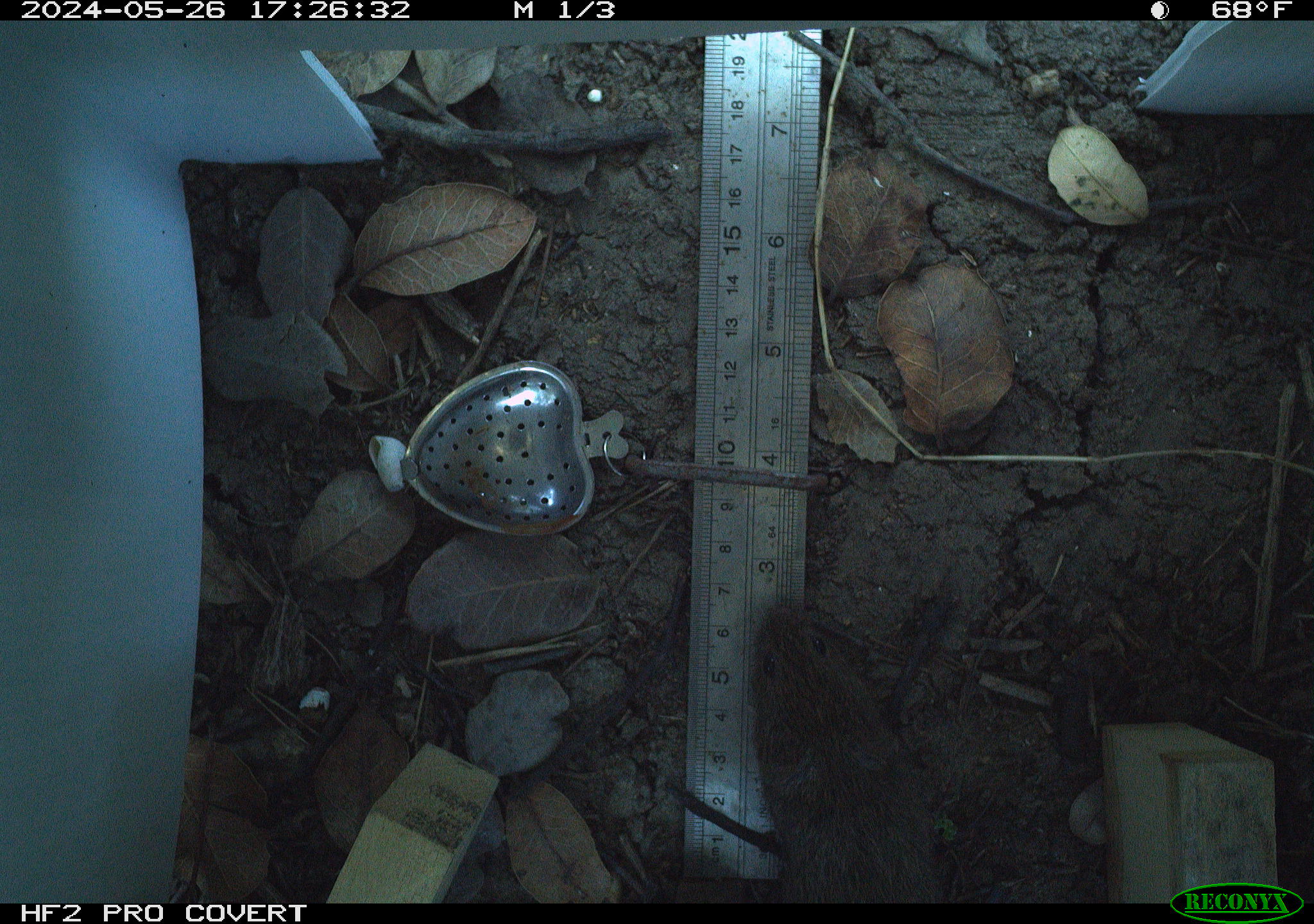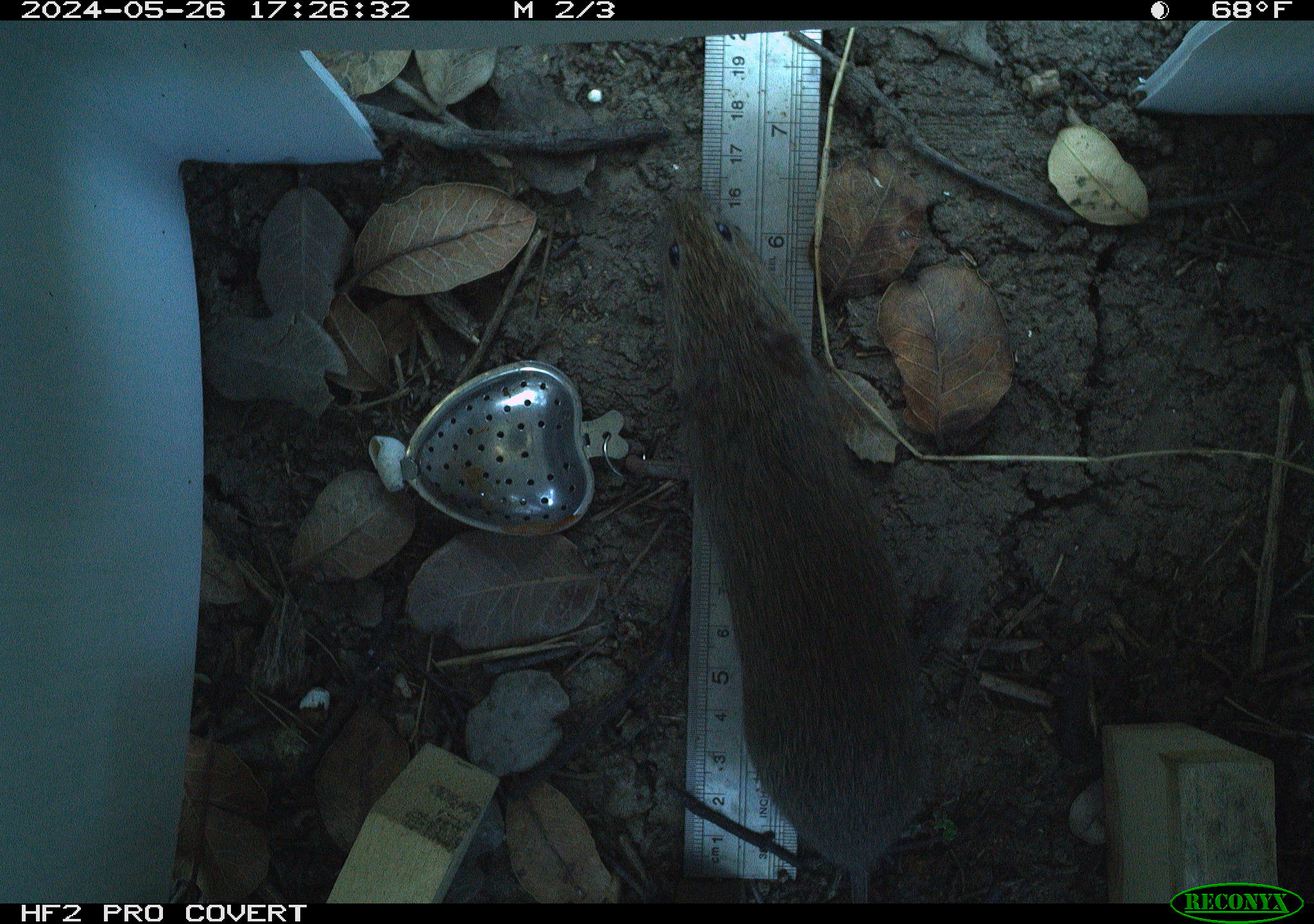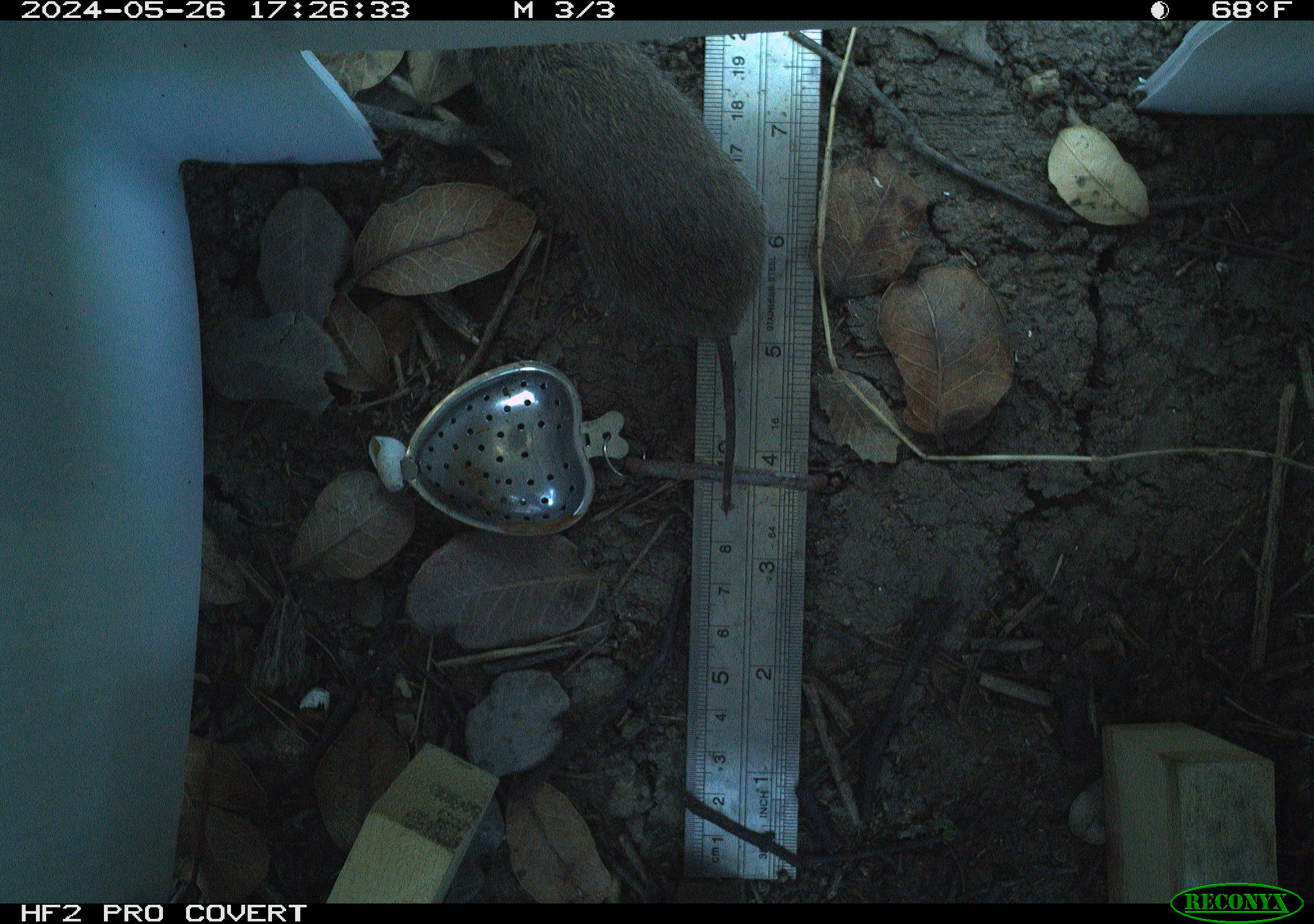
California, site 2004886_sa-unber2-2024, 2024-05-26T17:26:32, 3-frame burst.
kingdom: Animalia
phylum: Chordata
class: Mammalia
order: Rodentia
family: Cricetidae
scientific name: Arvicolinae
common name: voles, lemmings, and muskrats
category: arvicolinae subfamily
Arvicolinae subfamily (voles, lemmings, and muskrats) (Arvicolinae).